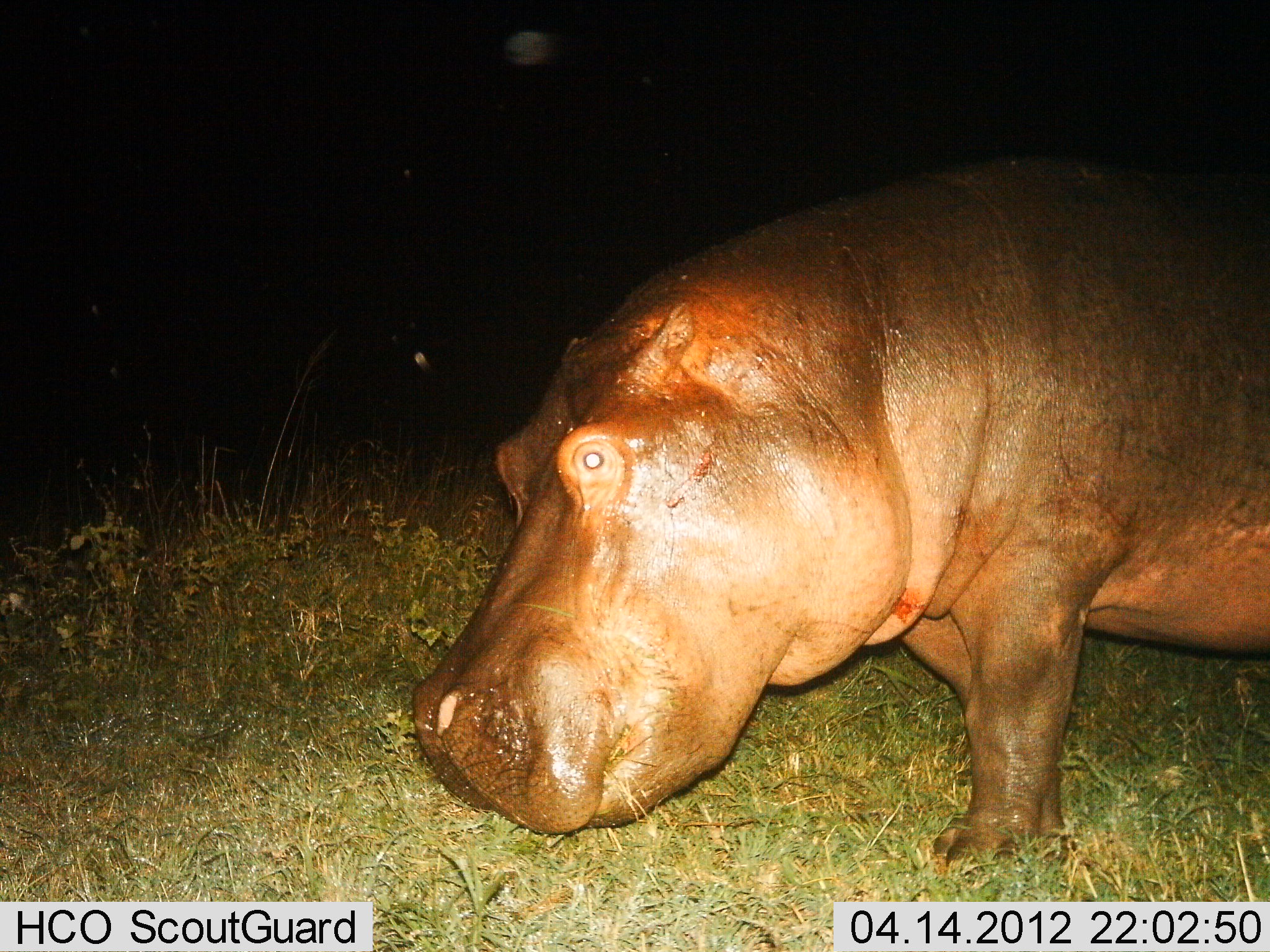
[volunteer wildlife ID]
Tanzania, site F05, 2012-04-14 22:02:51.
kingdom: Animalia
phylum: Chordata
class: Mammalia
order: Artiodactyla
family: Hippopotamidae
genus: Hippopotamus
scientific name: Hippopotamus amphibius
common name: hippopotamus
Hippopotamus (Hippopotamus amphibius), count 1. Behavior (volunteer vote fractions): standing 68%, resting 0%, moving 11%, interacting 0%. Young present (vote fraction): 0%. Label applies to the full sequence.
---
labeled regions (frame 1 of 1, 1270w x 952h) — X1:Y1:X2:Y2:
animal: 411:148:1270:871